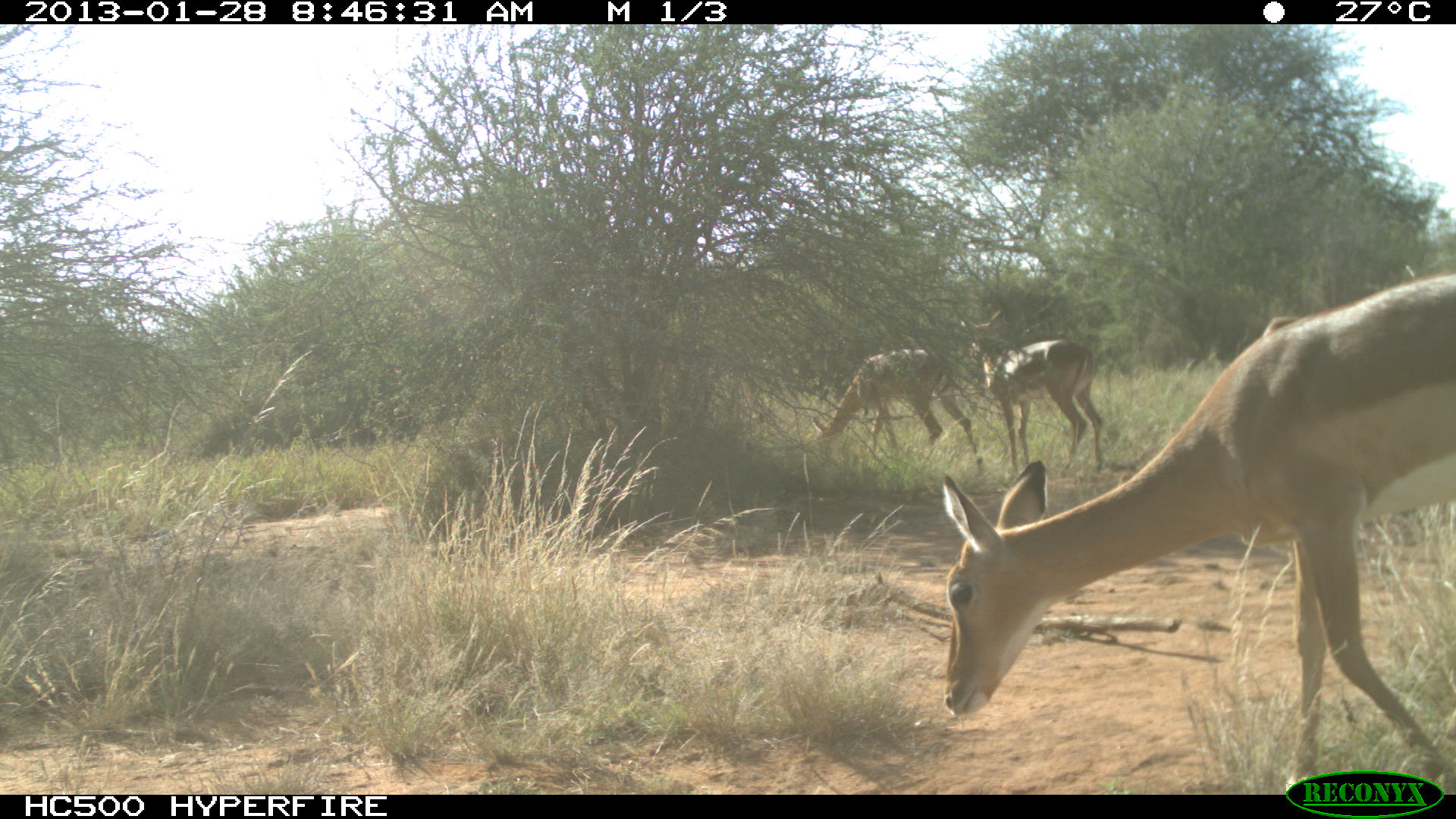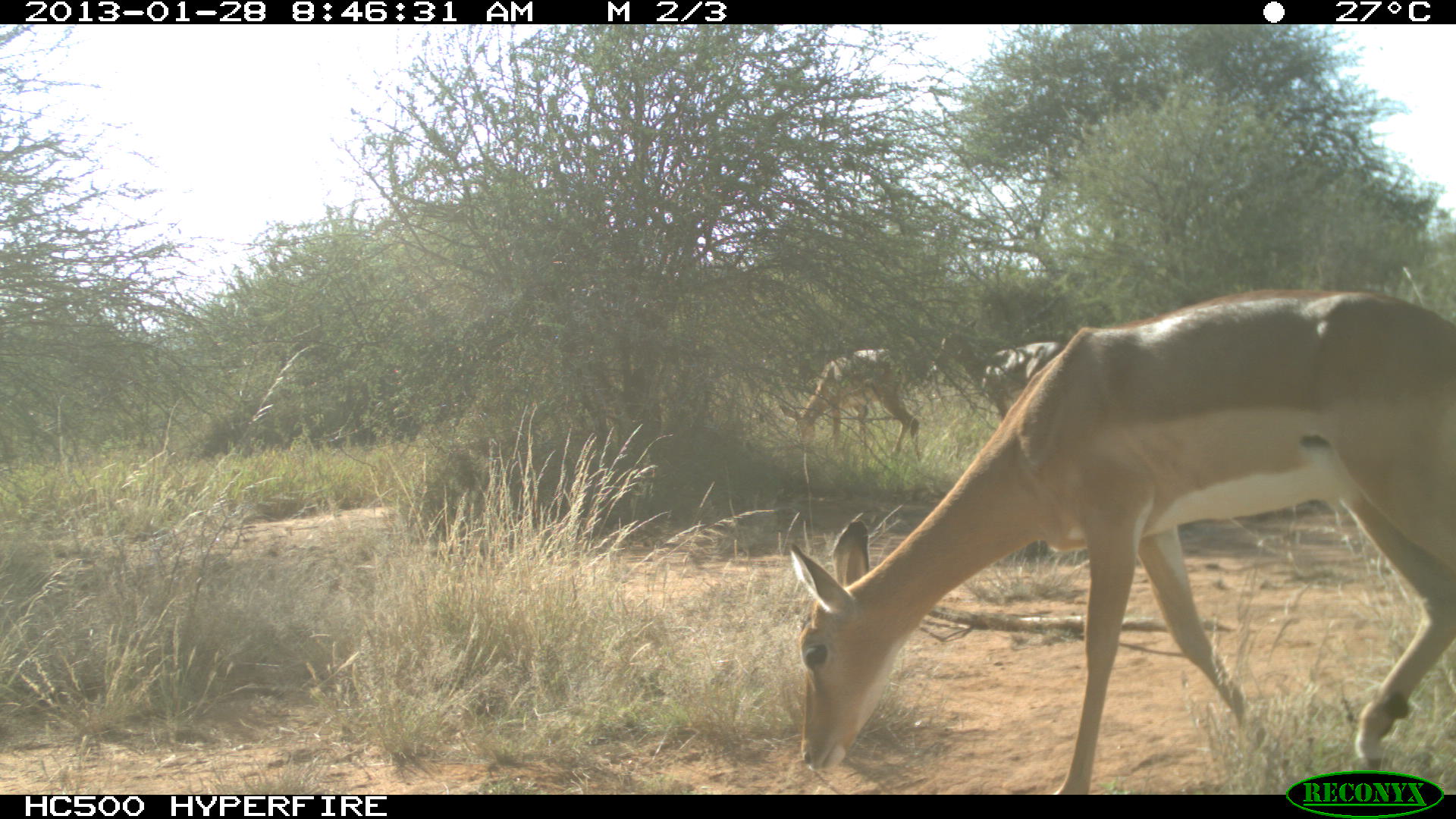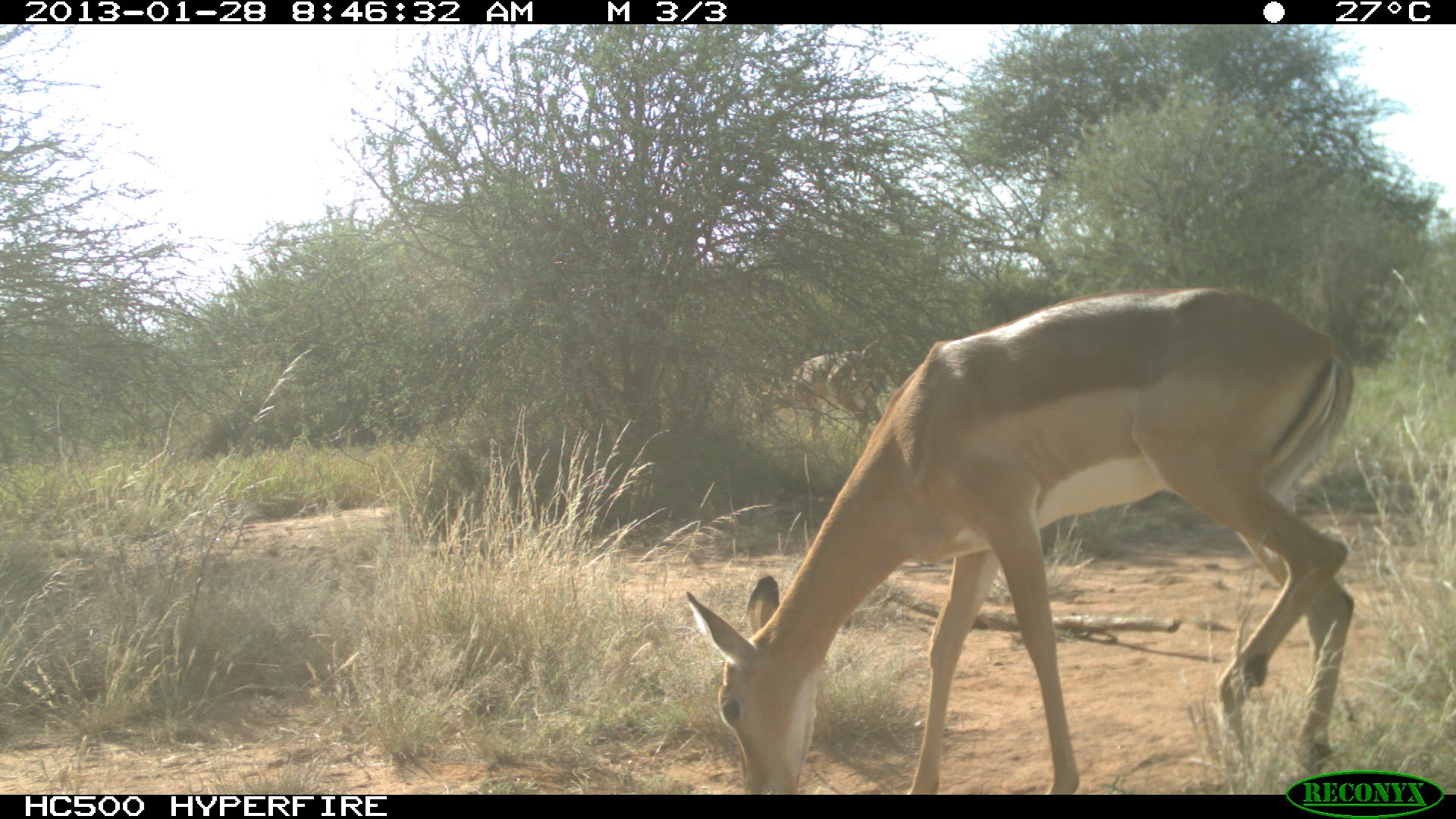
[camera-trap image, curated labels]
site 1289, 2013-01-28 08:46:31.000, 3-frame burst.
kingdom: Animalia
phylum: Chordata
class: Mammalia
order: Artiodactyla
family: Bovidae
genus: Aepyceros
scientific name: Aepyceros melampus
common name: impala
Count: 3.